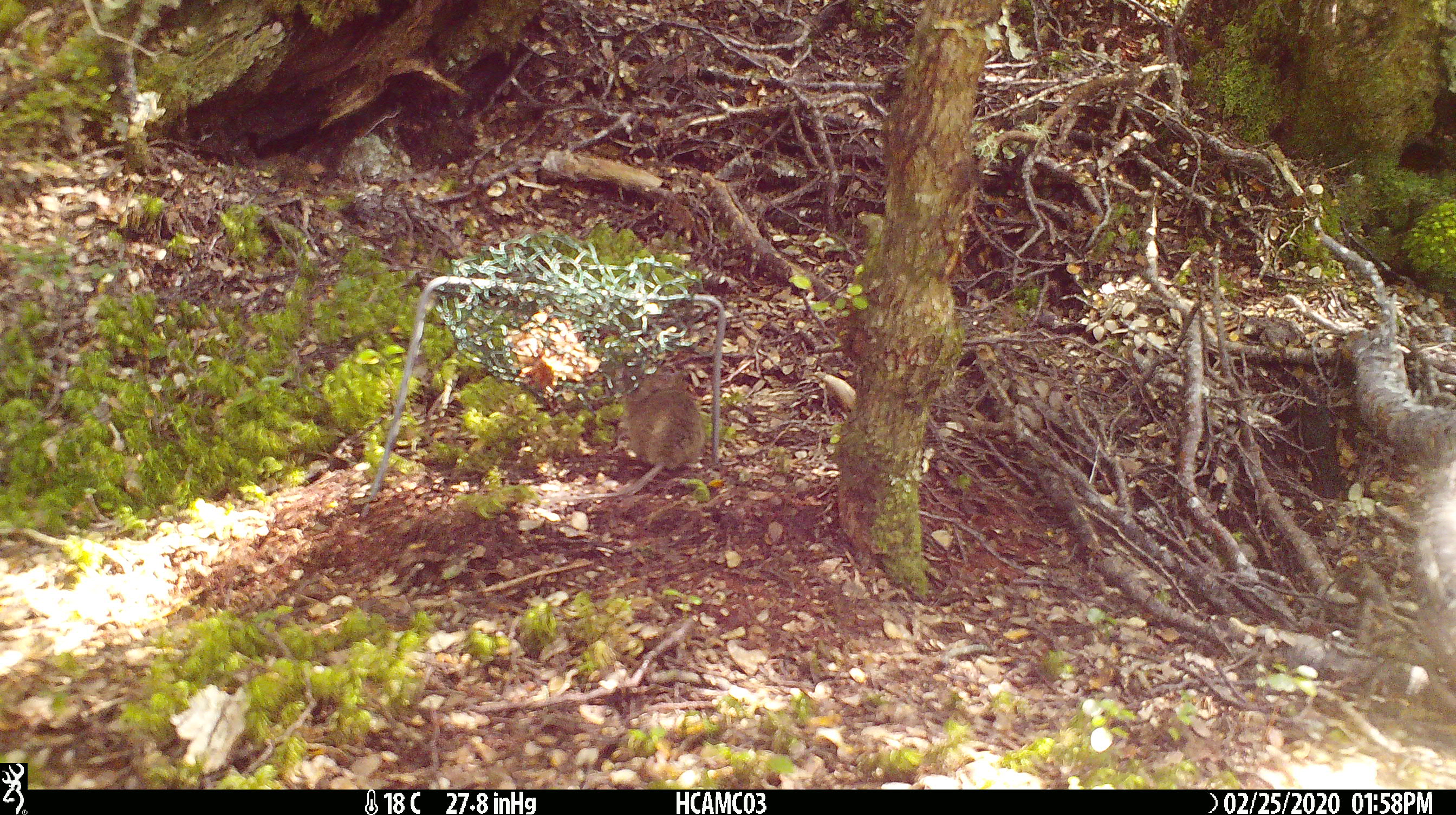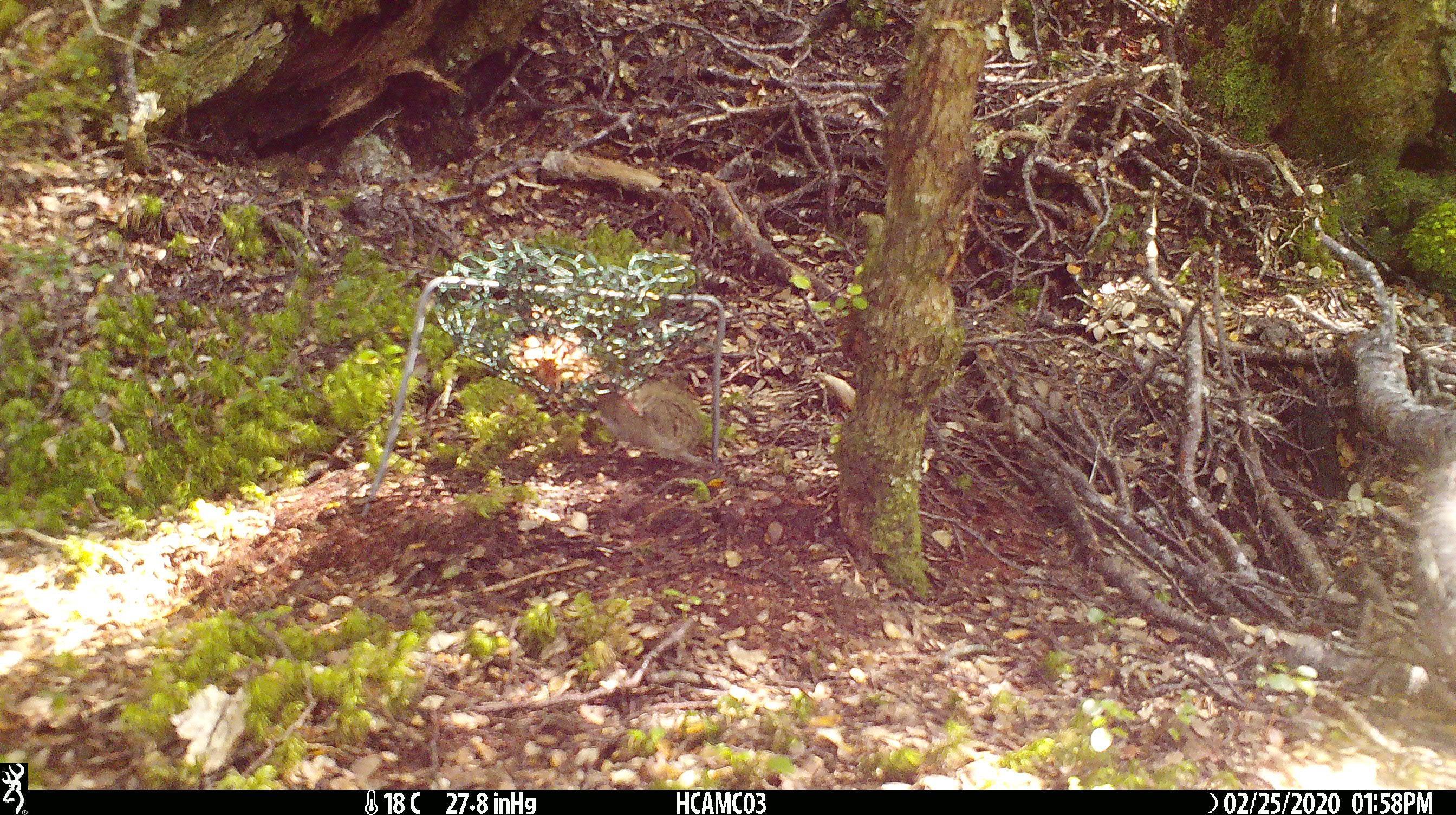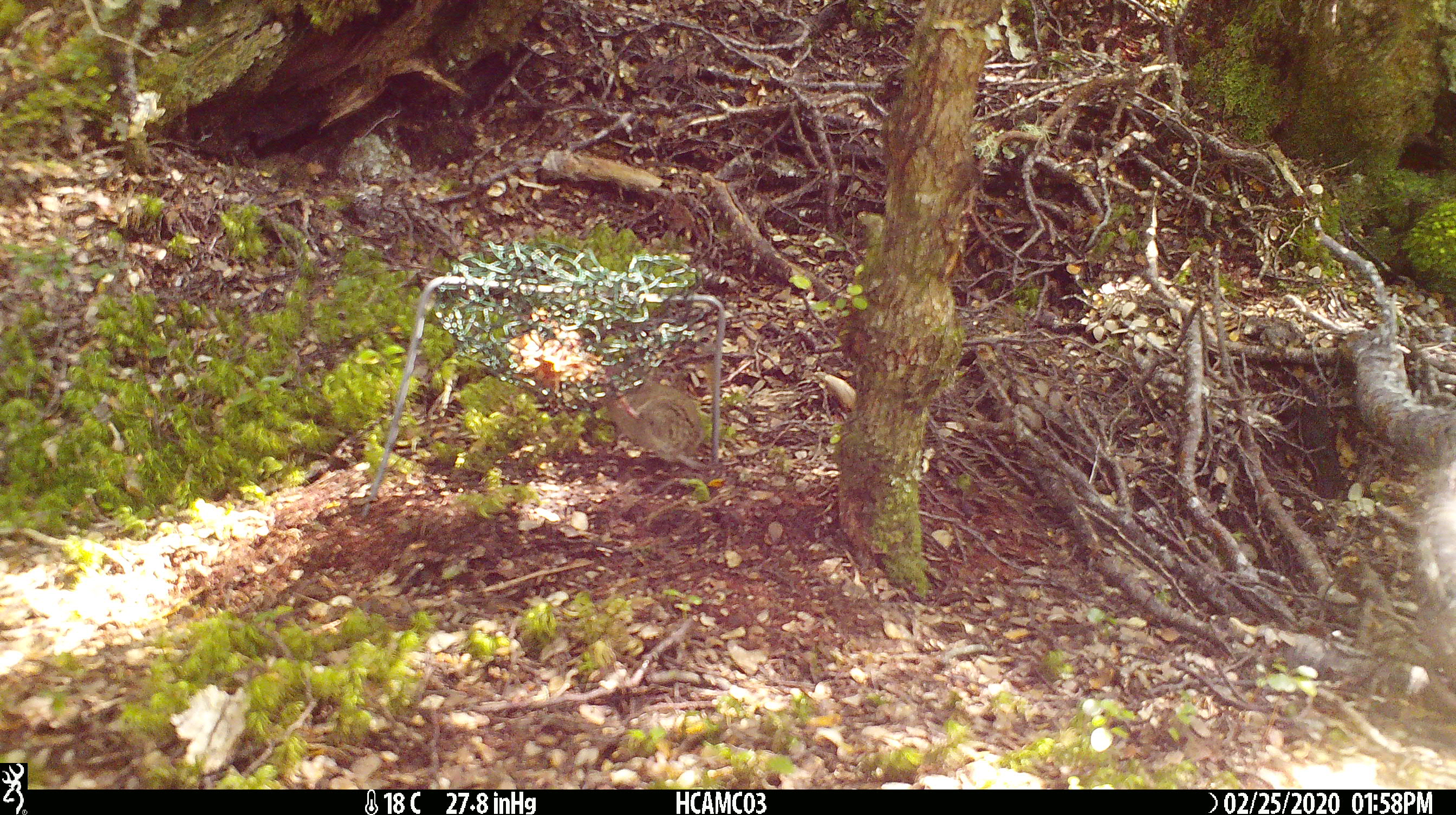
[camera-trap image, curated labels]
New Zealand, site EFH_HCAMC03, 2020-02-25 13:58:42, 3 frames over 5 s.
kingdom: Animalia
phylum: Chordata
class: Mammalia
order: Rodentia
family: Muridae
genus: Mus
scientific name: Mus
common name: mouse